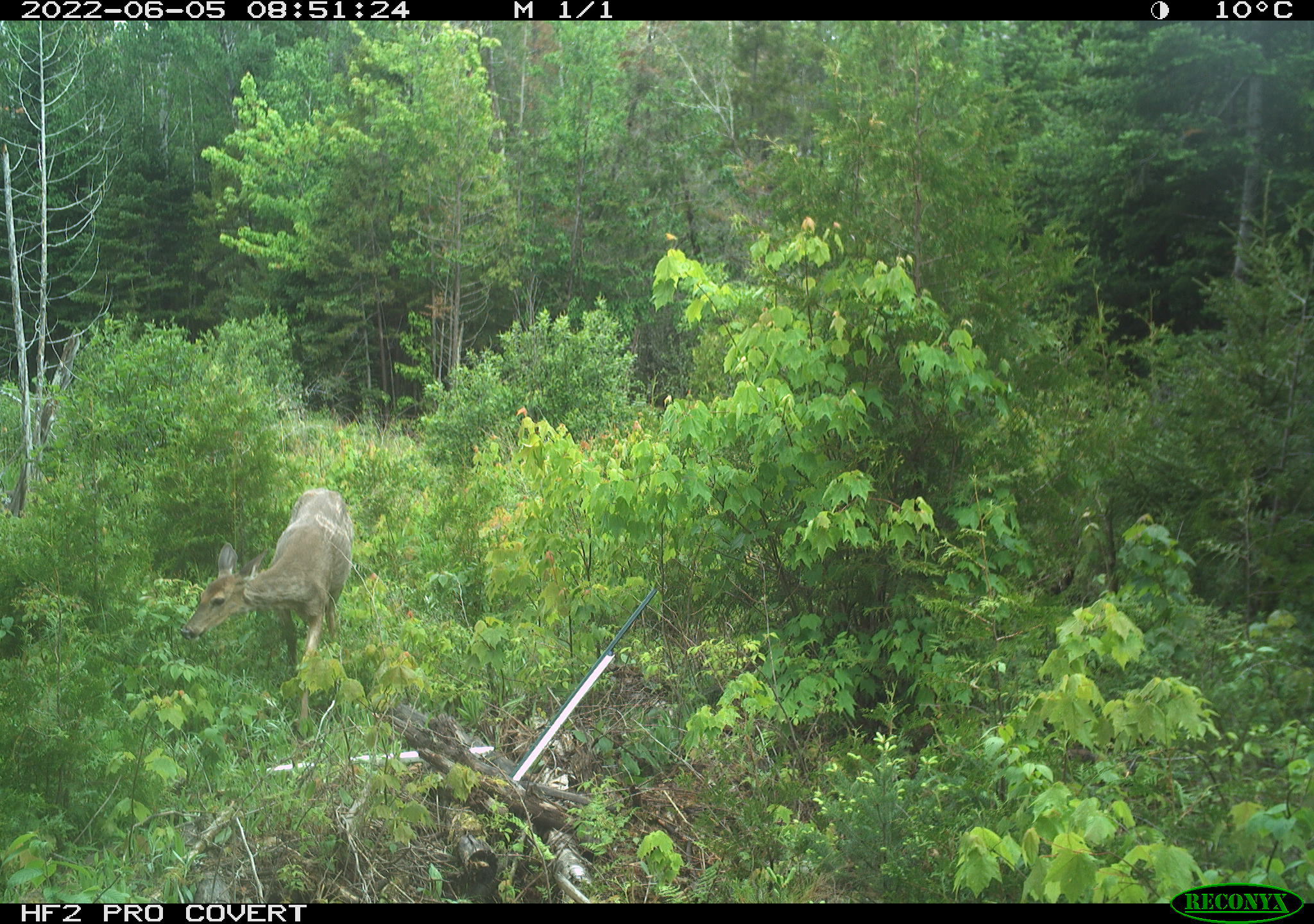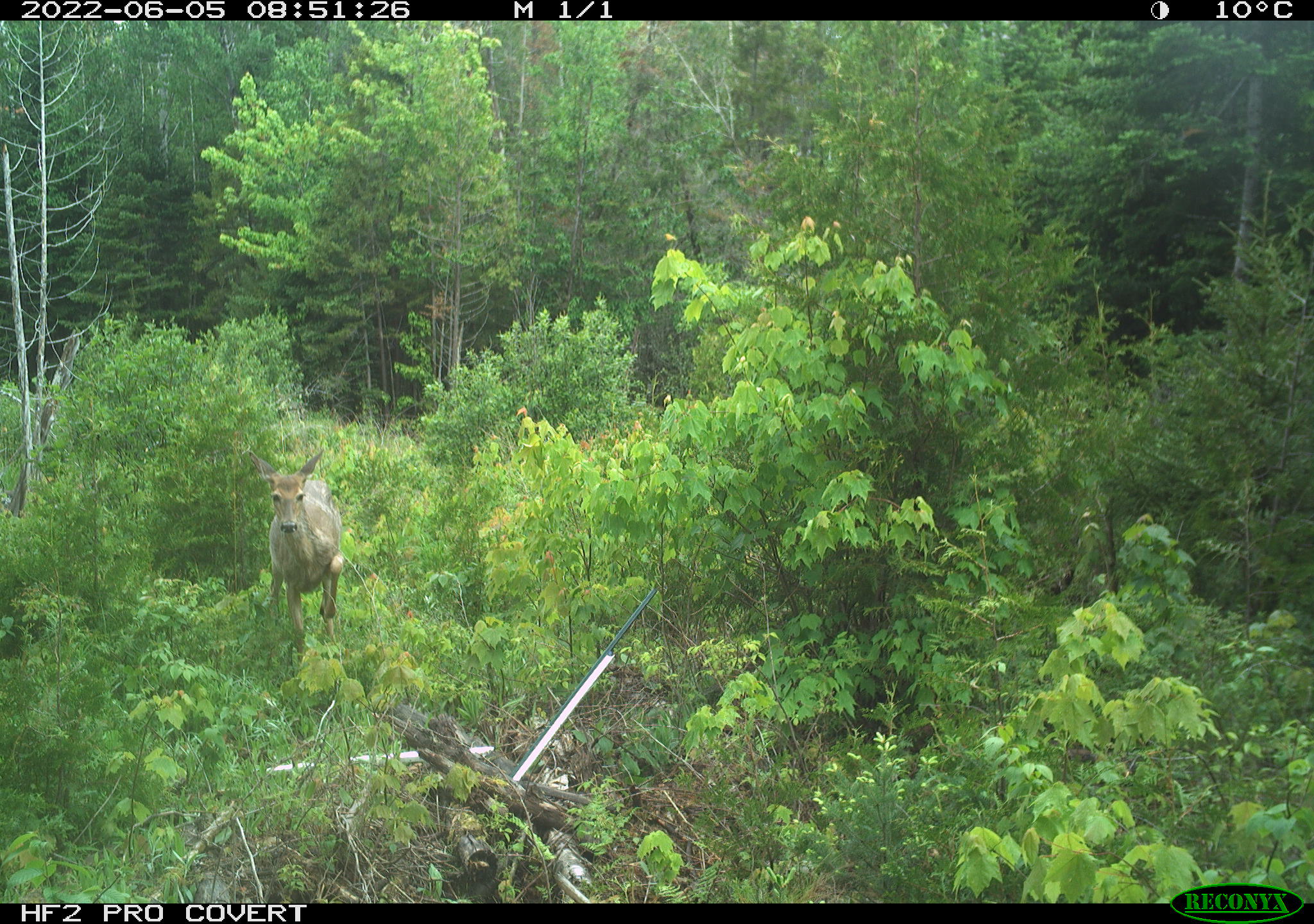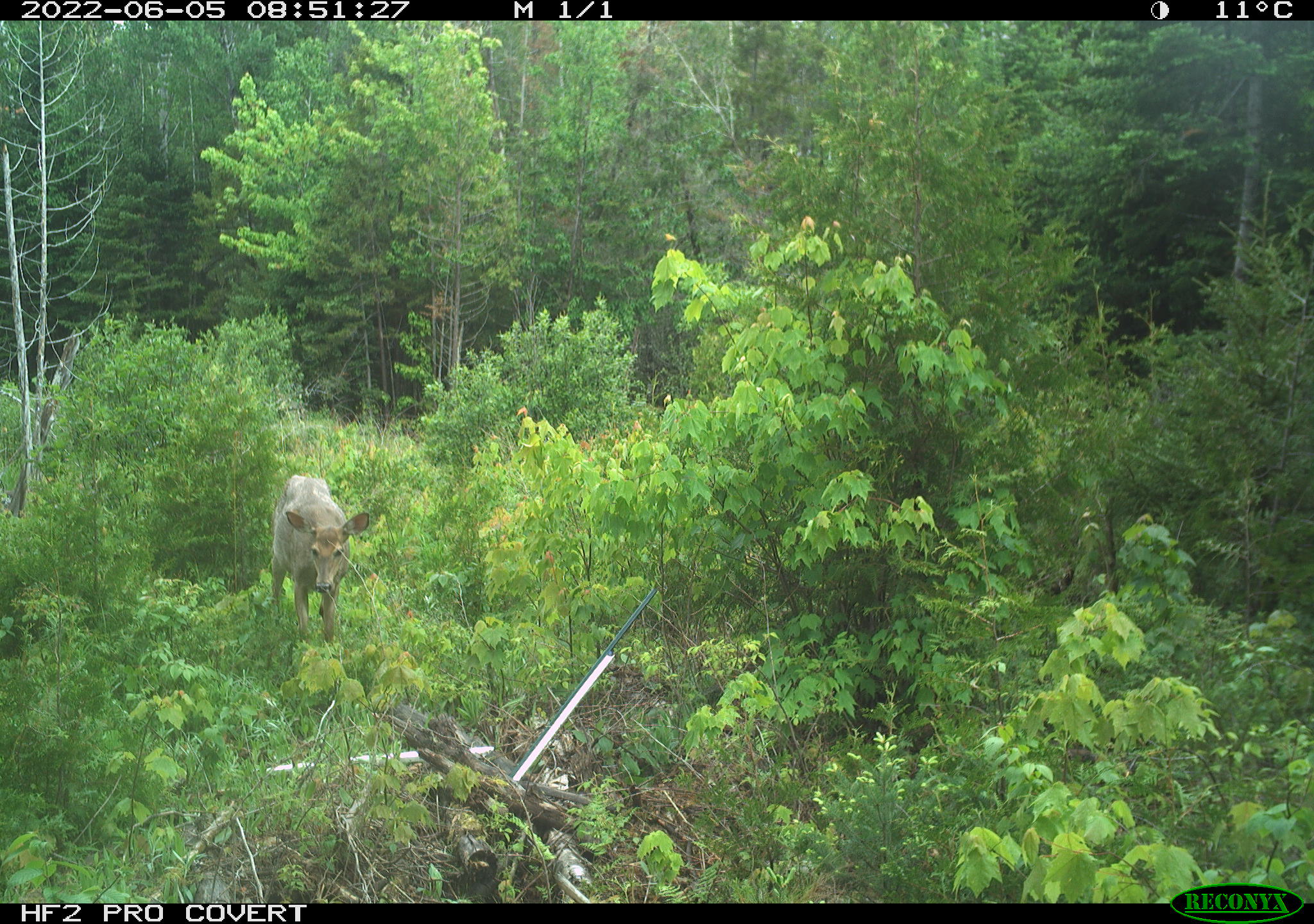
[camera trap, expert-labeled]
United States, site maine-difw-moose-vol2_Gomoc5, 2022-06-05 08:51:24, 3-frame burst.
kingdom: Animalia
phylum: Chordata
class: Mammalia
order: Artiodactyla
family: Cervidae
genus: Odocoileus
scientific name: Odocoileus virginianus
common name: white-tailed deer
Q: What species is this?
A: White-tailed deer (Odocoileus virginianus).